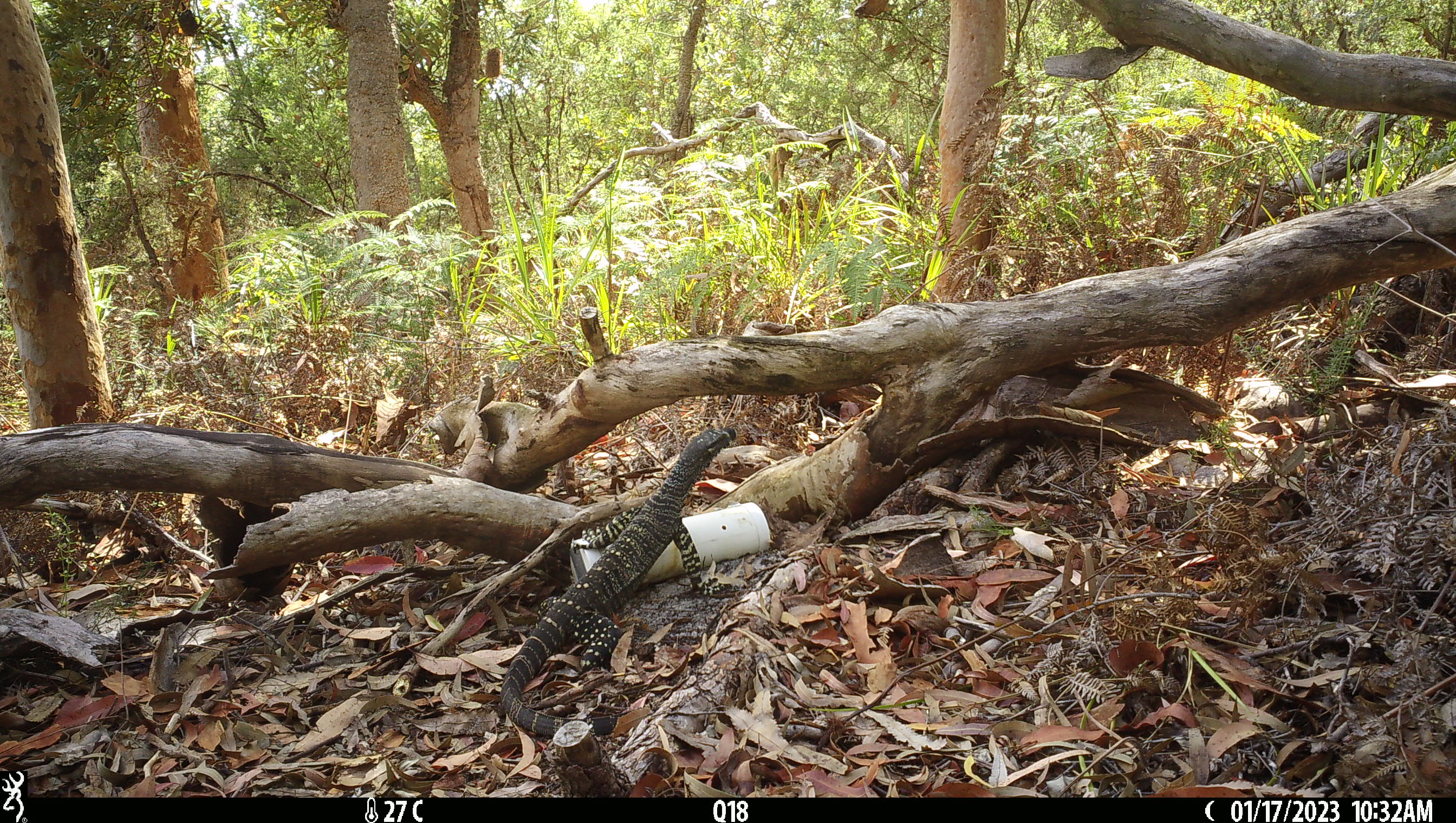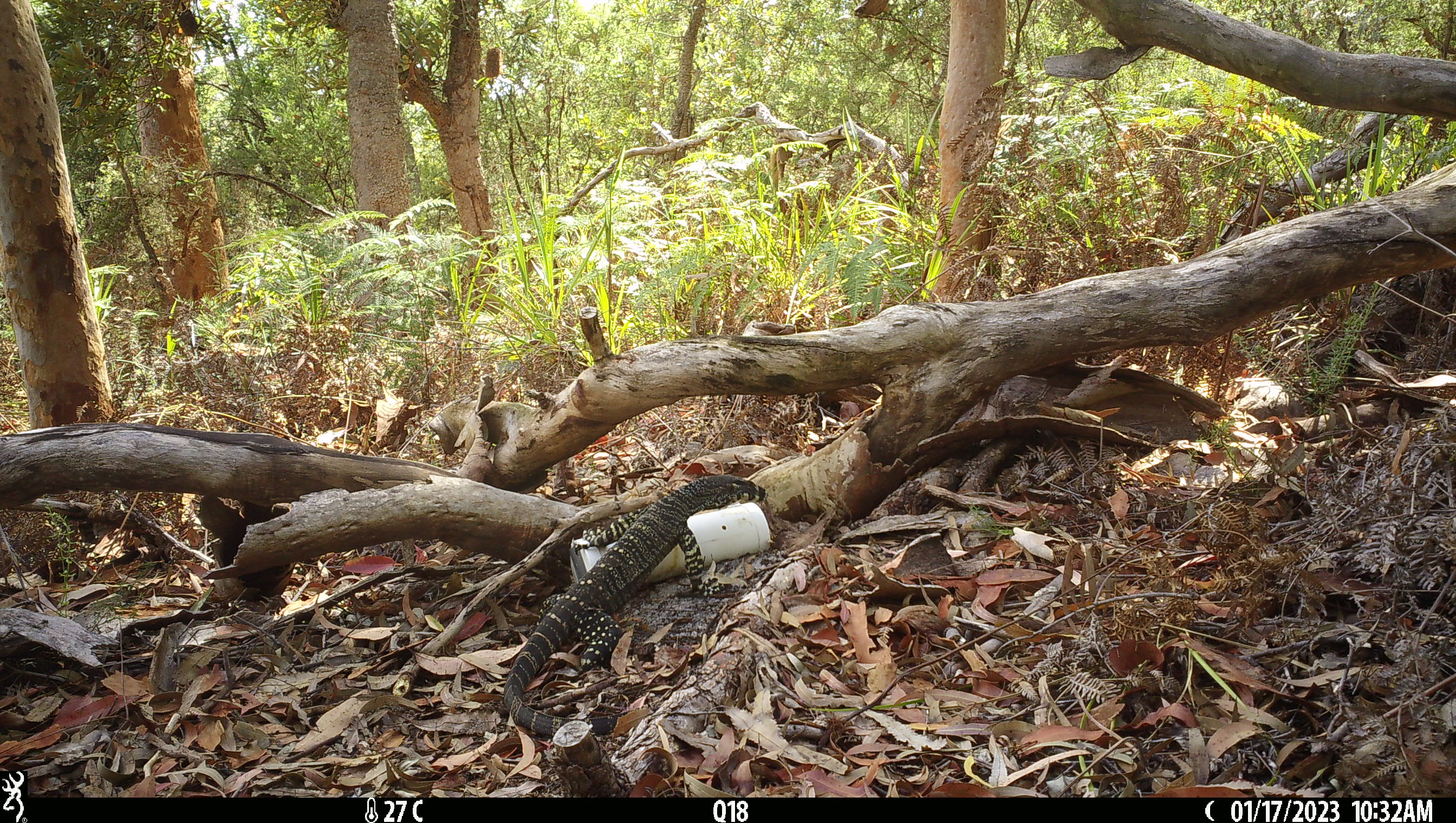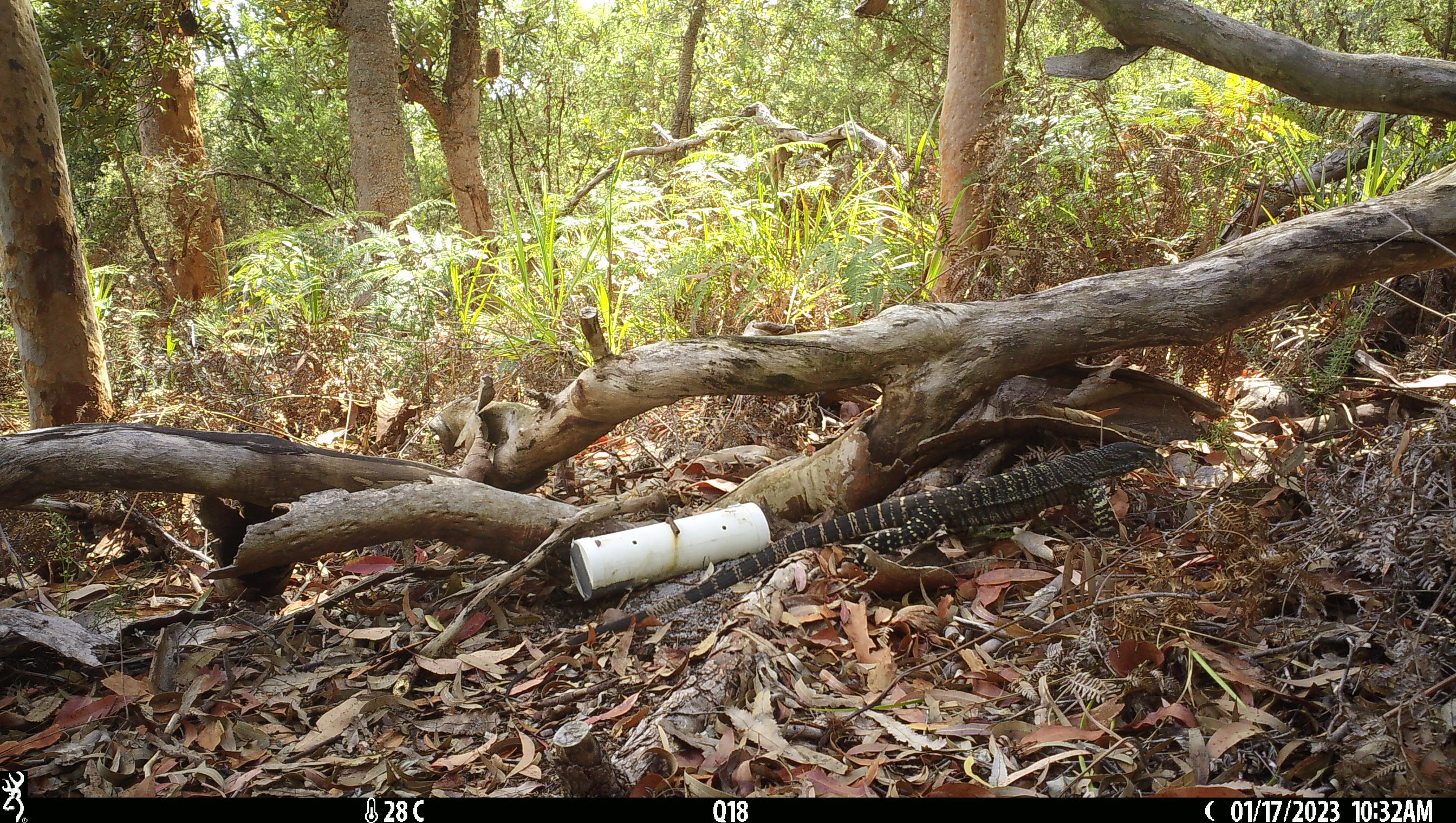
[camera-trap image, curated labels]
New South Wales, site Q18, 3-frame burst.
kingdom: Animalia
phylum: Chordata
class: Reptilia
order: Squamata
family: Varanidae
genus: Varanus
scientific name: Varanus varius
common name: lace monitor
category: goanna